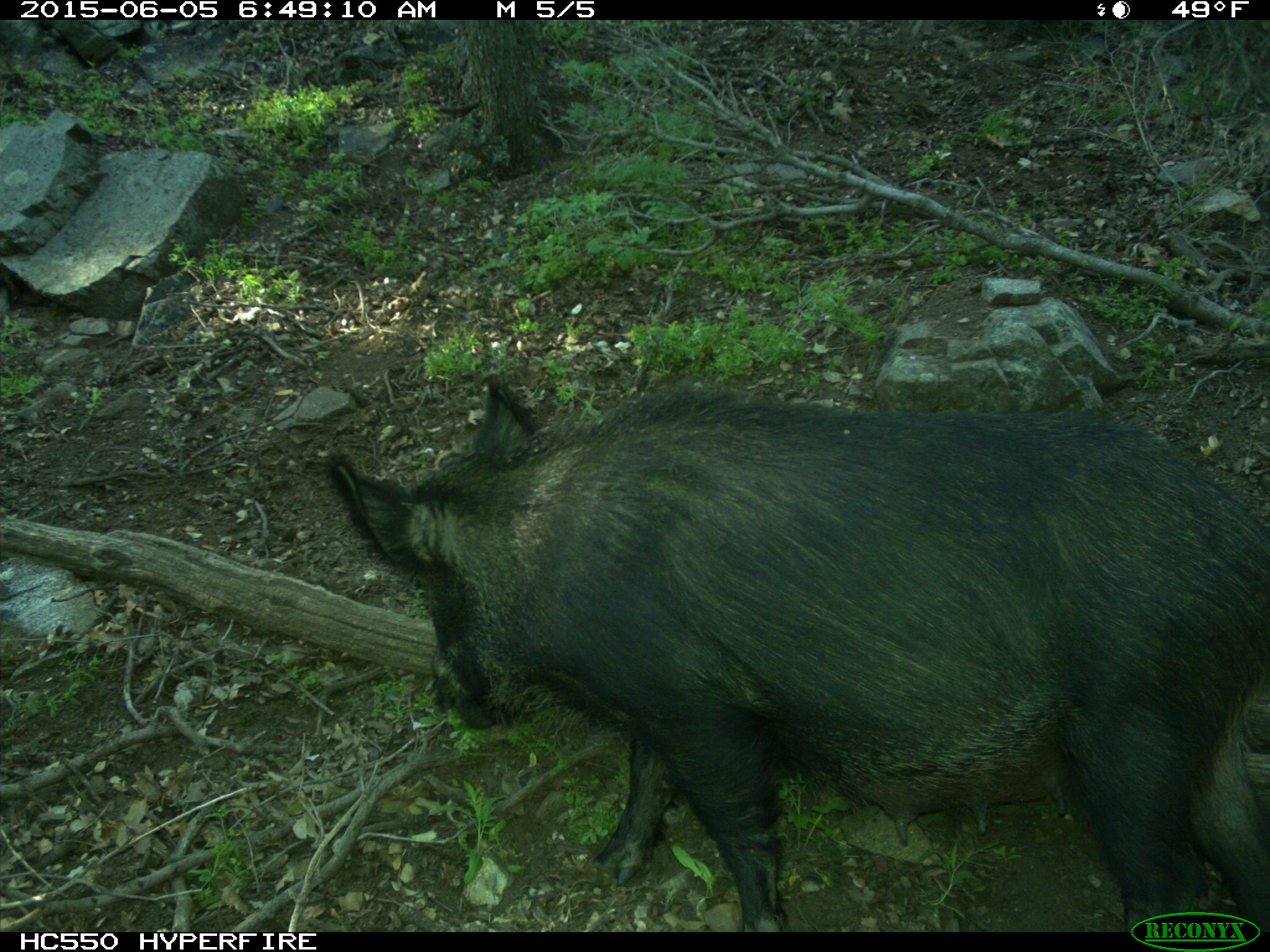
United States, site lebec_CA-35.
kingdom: Animalia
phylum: Chordata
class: Mammalia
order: Artiodactyla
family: Suidae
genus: Sus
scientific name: Sus scrofa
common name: wild boar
Sus scrofa (wild boar).